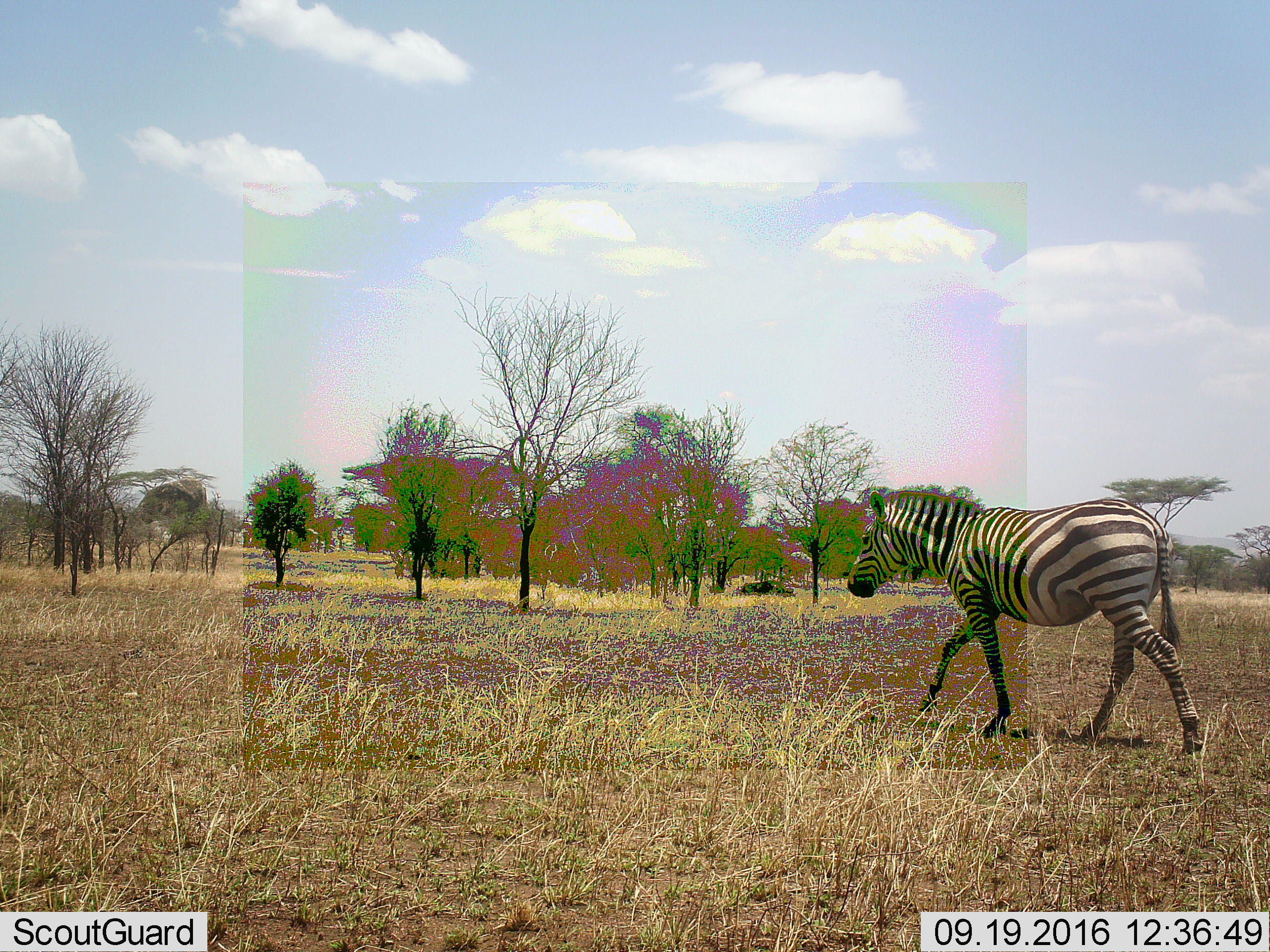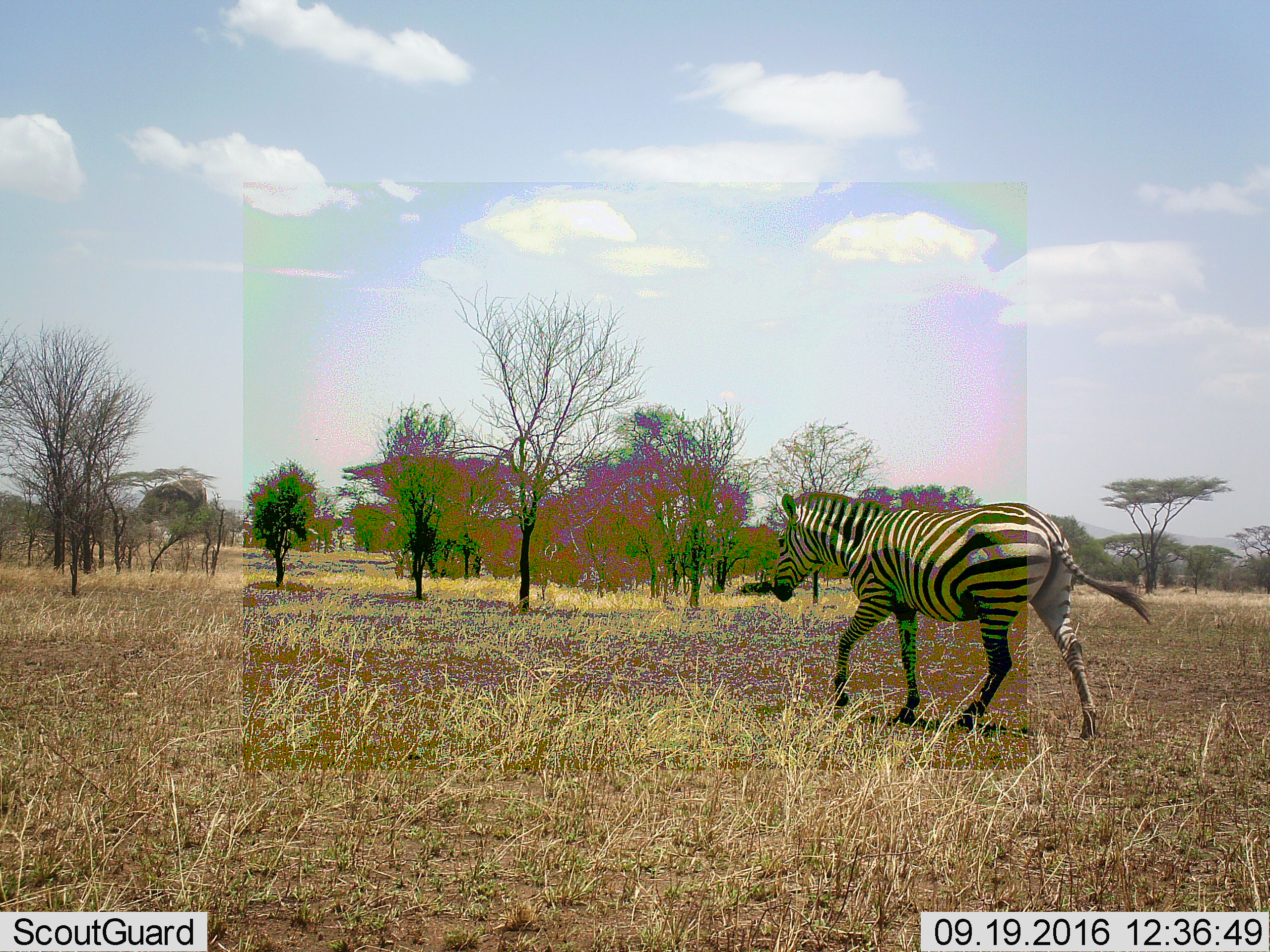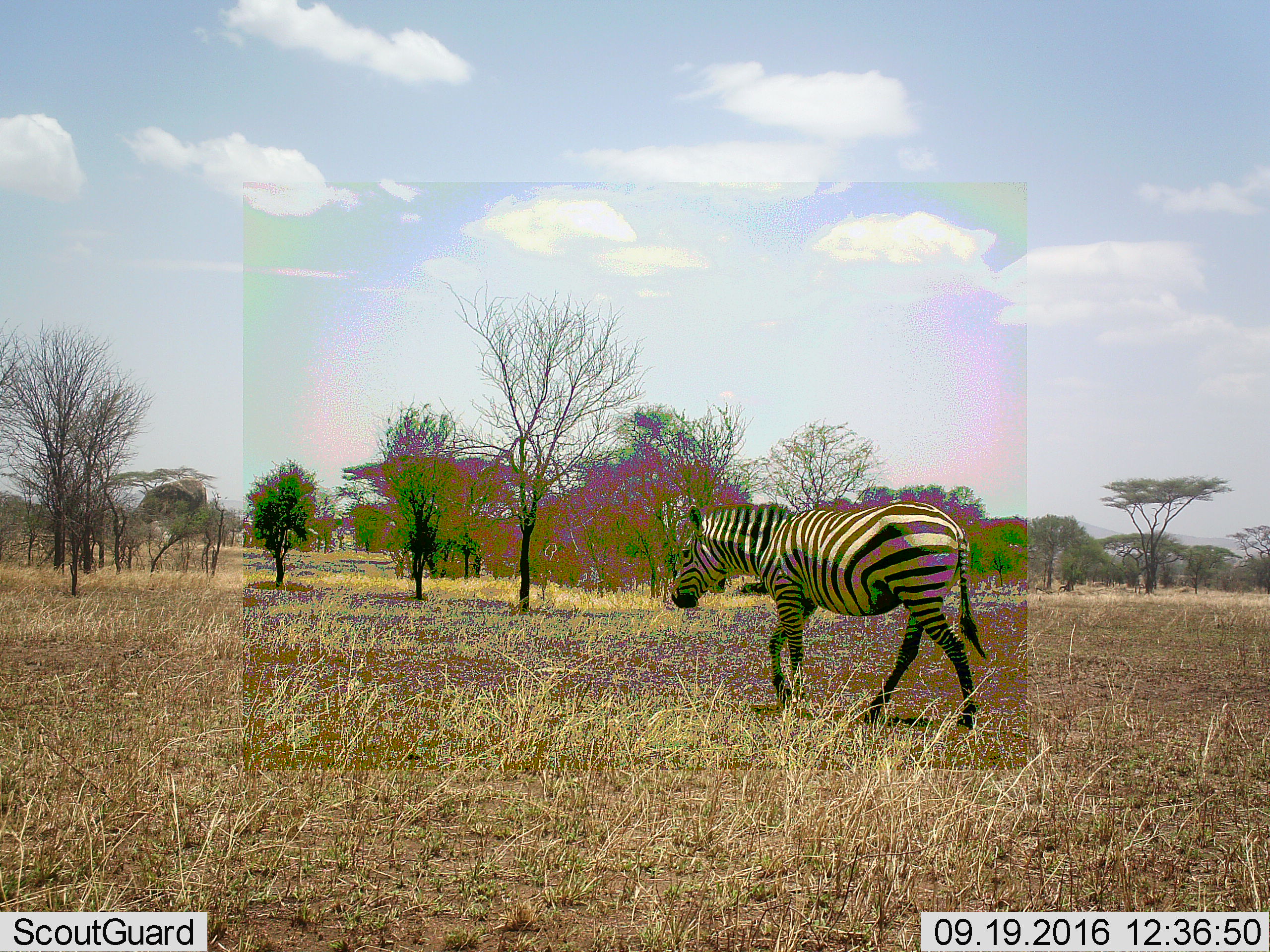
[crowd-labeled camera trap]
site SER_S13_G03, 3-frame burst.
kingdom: Animalia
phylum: Chordata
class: Mammalia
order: Perissodactyla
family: Equidae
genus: Equus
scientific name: Equus quagga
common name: plains zebra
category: zebraplains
Zebraplains (plains zebra) (Equus quagga), count 1. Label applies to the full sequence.